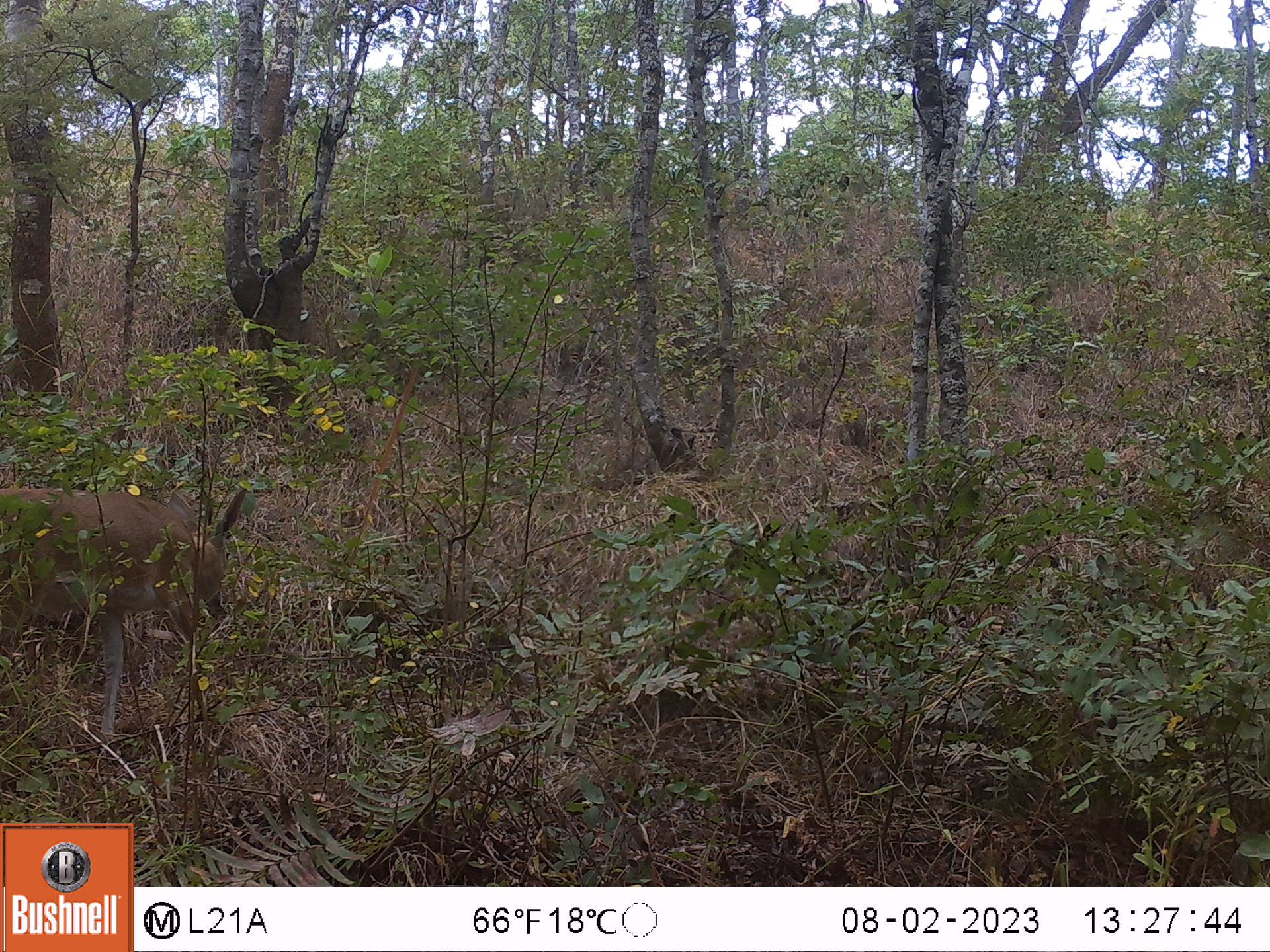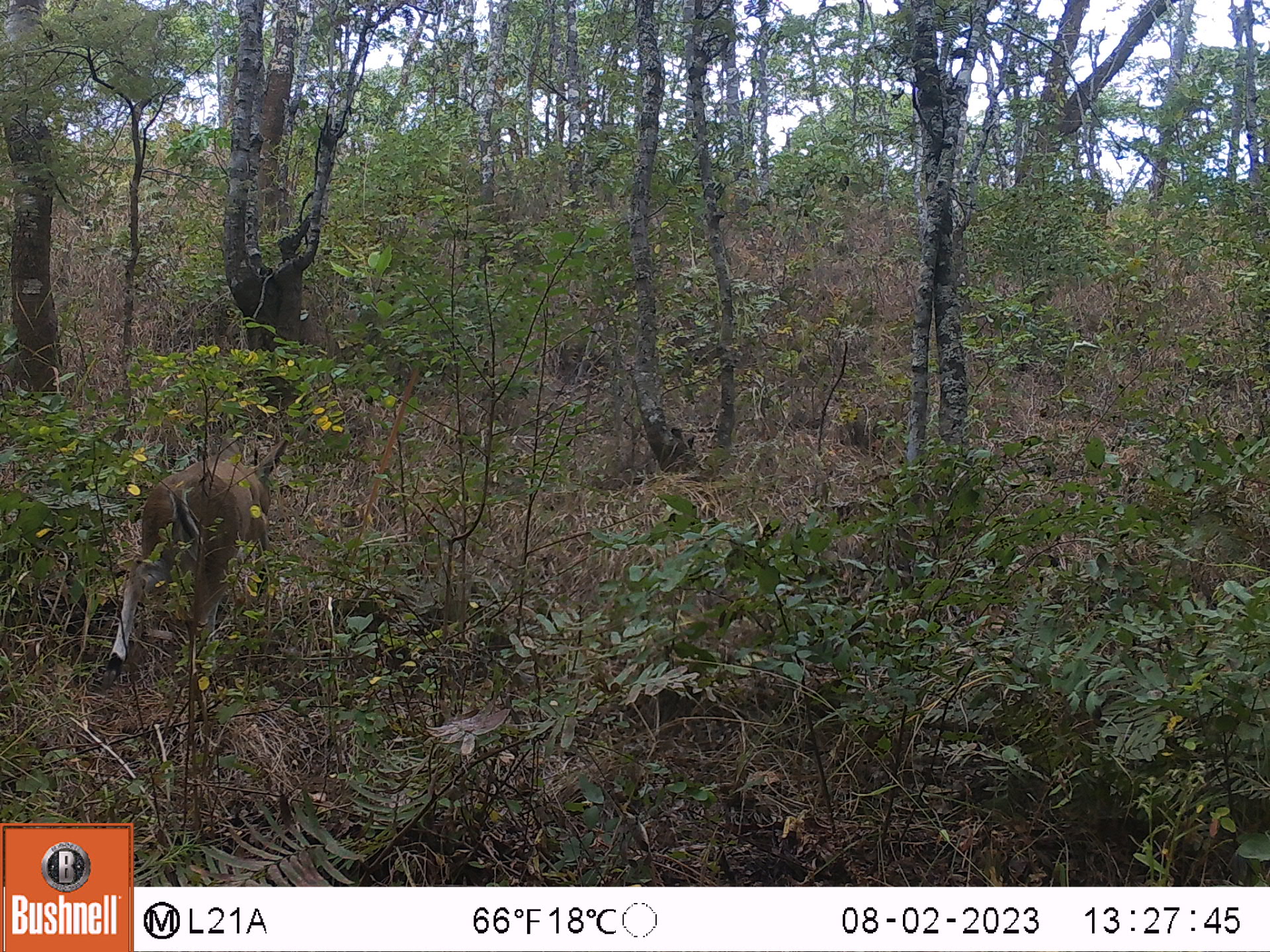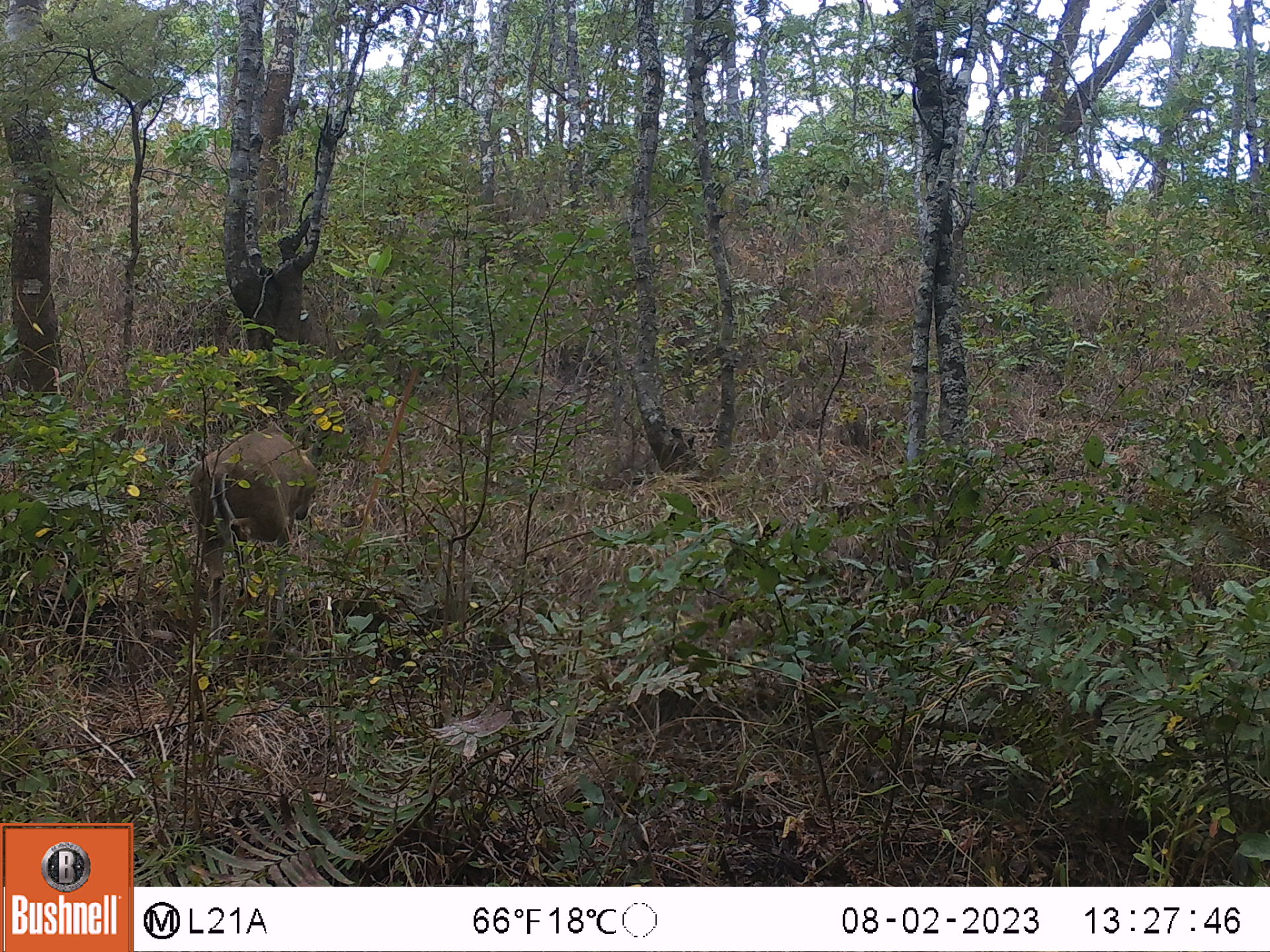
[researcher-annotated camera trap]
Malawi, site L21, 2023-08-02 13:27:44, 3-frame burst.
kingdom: Animalia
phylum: Chordata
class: Mammalia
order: Artiodactyla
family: Bovidae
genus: Sylvicapra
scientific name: Sylvicapra grimmia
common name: common duiker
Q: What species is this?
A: Common duiker (Sylvicapra grimmia).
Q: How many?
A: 1.